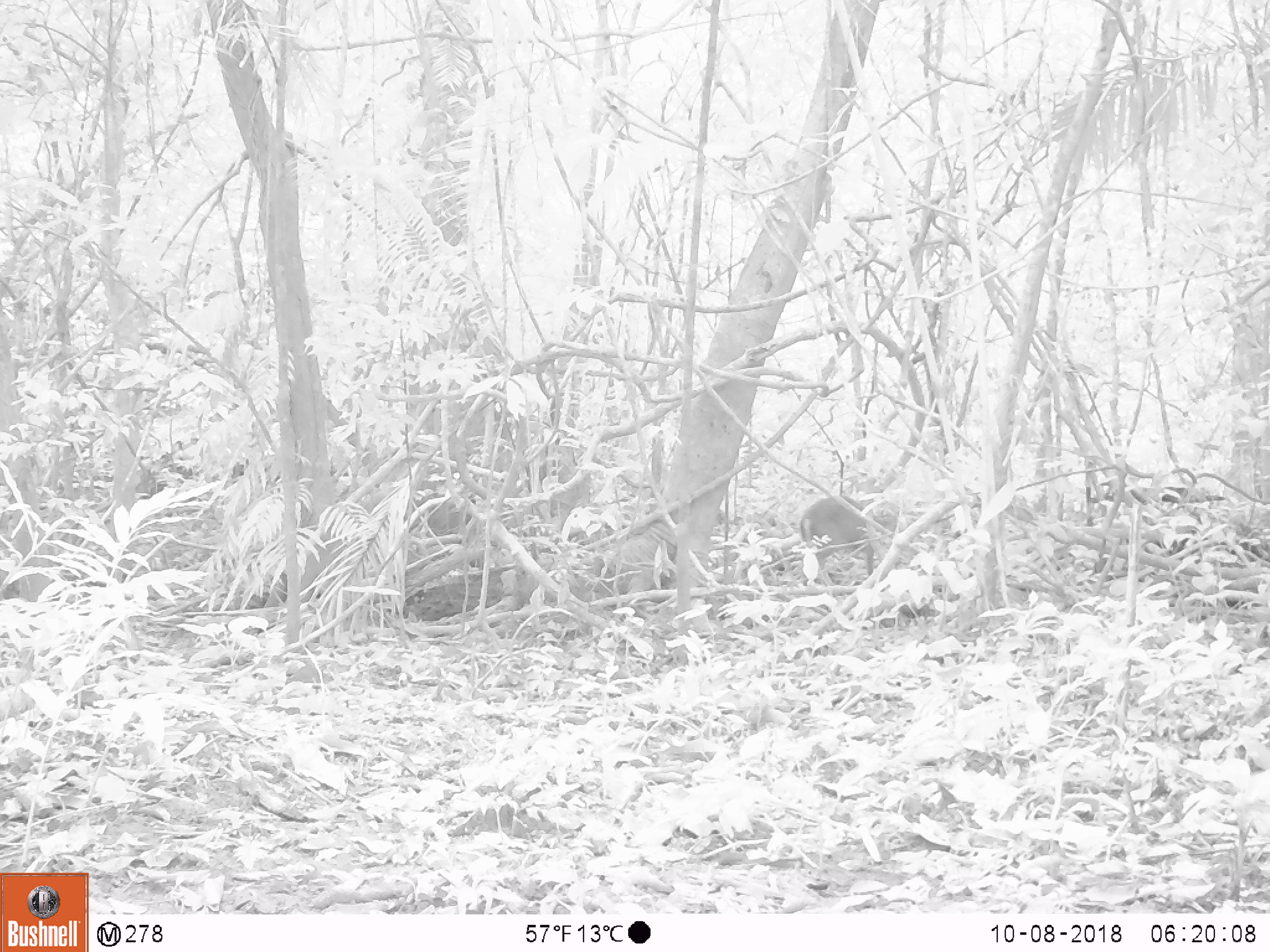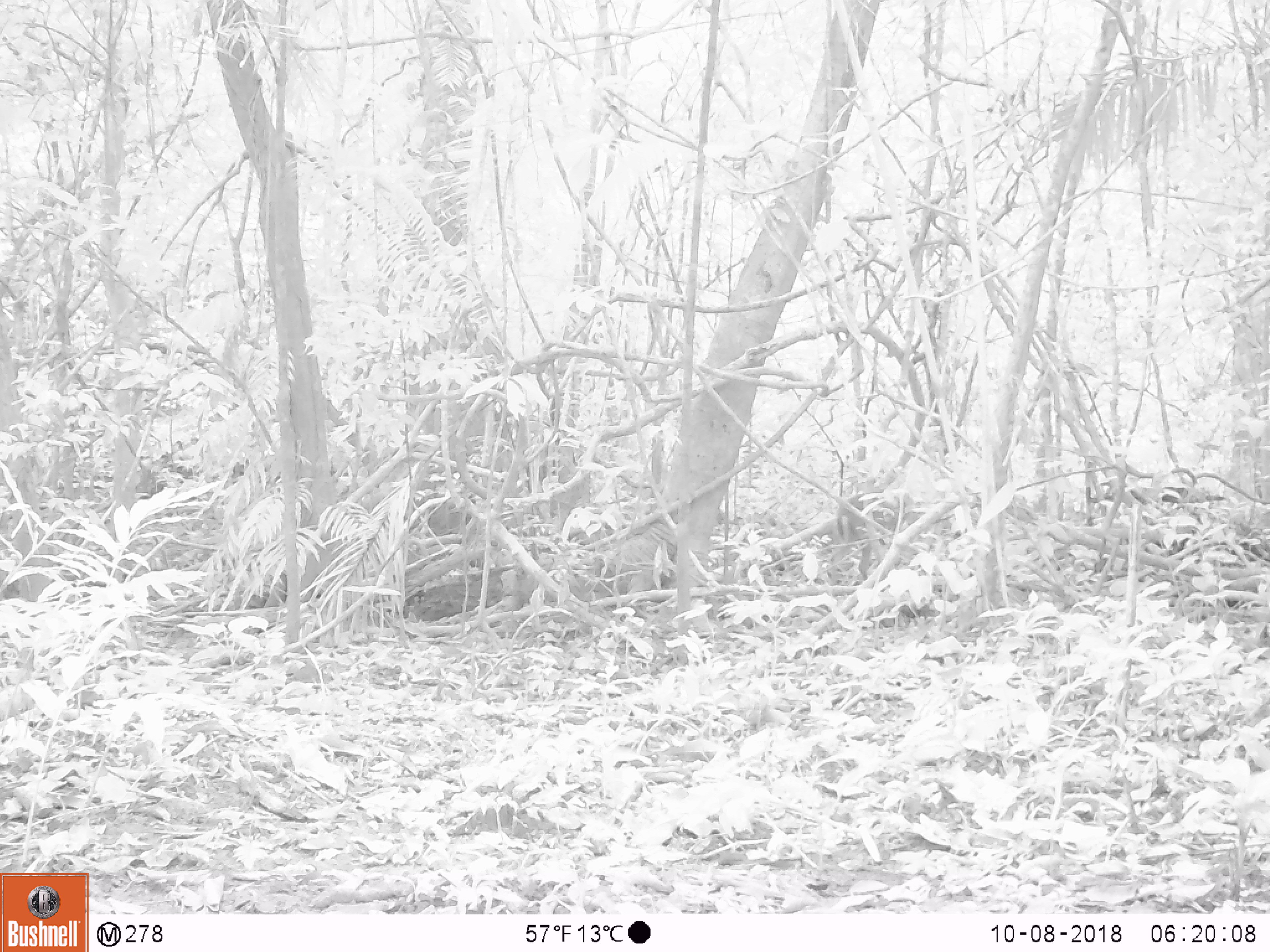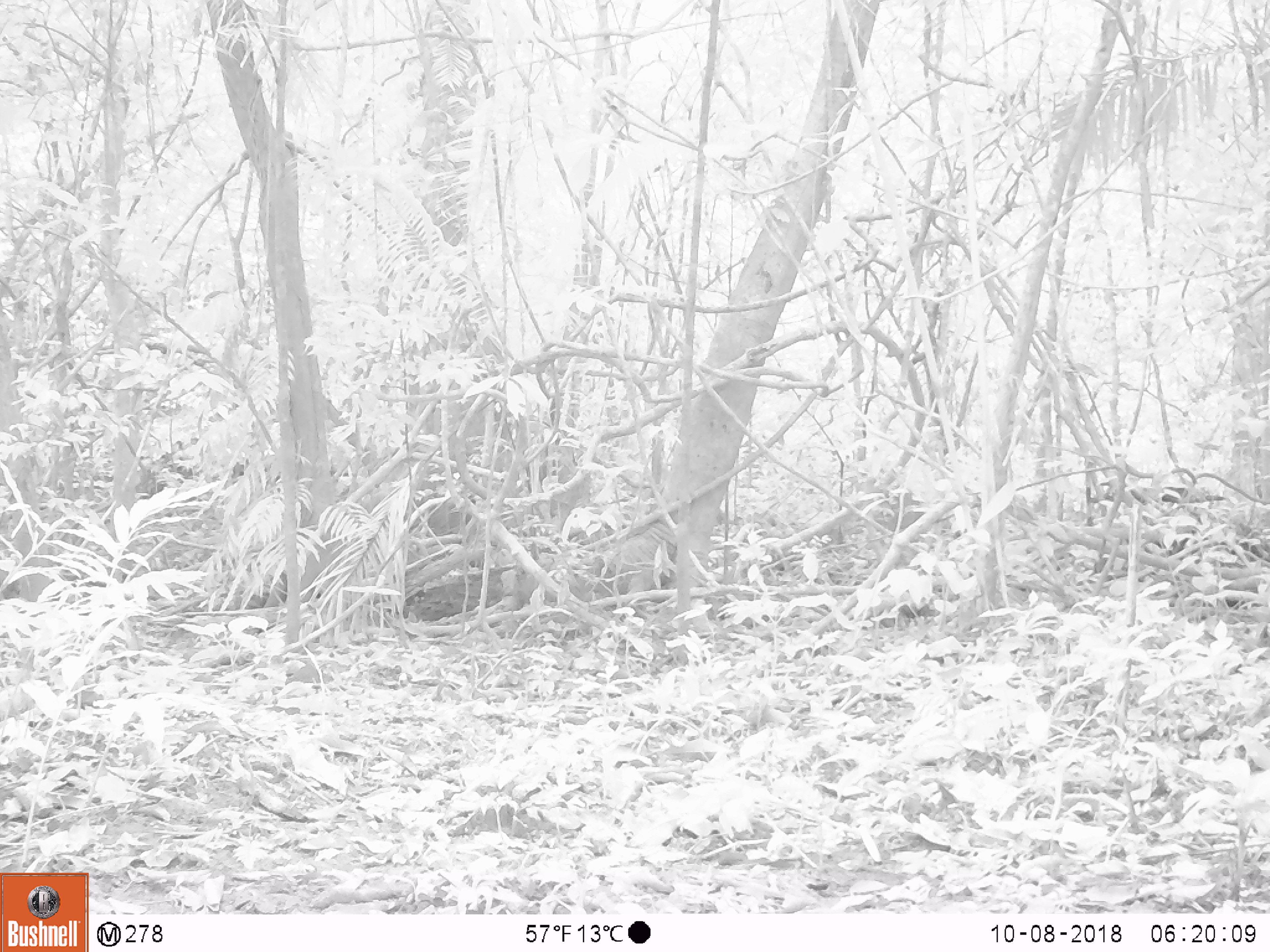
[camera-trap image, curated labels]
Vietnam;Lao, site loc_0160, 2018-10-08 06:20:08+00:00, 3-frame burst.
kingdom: Animalia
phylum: Chordata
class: Mammalia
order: Artiodactyla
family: Cervidae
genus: Muntiacus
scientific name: Muntiacus rooseveltorum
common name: roosevelt's muntjac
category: roosevelts muntjac group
Roosevelts muntjac group (roosevelt's muntjac) (Muntiacus rooseveltorum). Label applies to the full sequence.